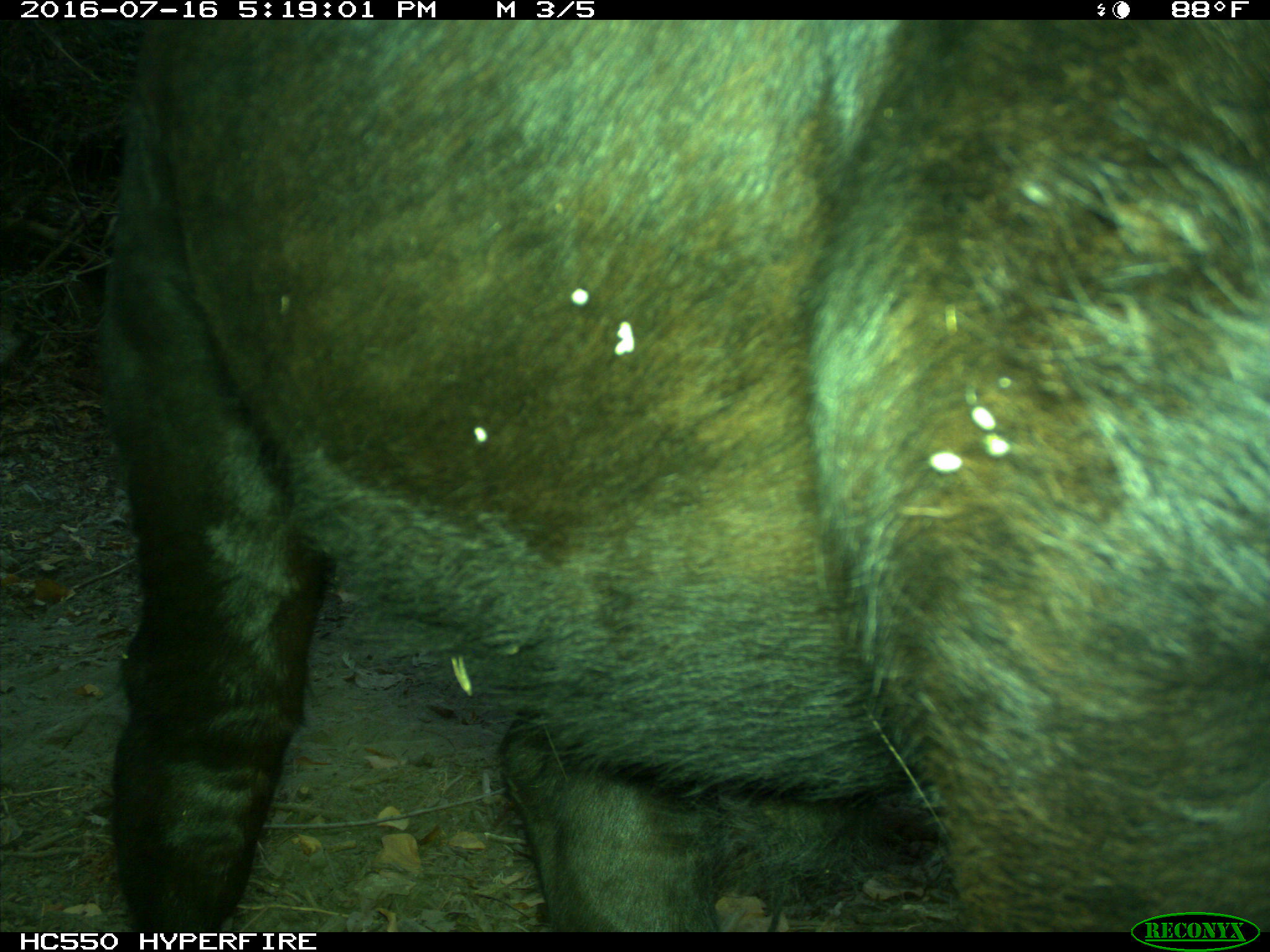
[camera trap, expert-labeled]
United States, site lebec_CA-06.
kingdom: Animalia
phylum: Chordata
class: Mammalia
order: Artiodactyla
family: Bovidae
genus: Bos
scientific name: Bos taurus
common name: domestic cow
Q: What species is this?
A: Bos taurus (domestic cow).